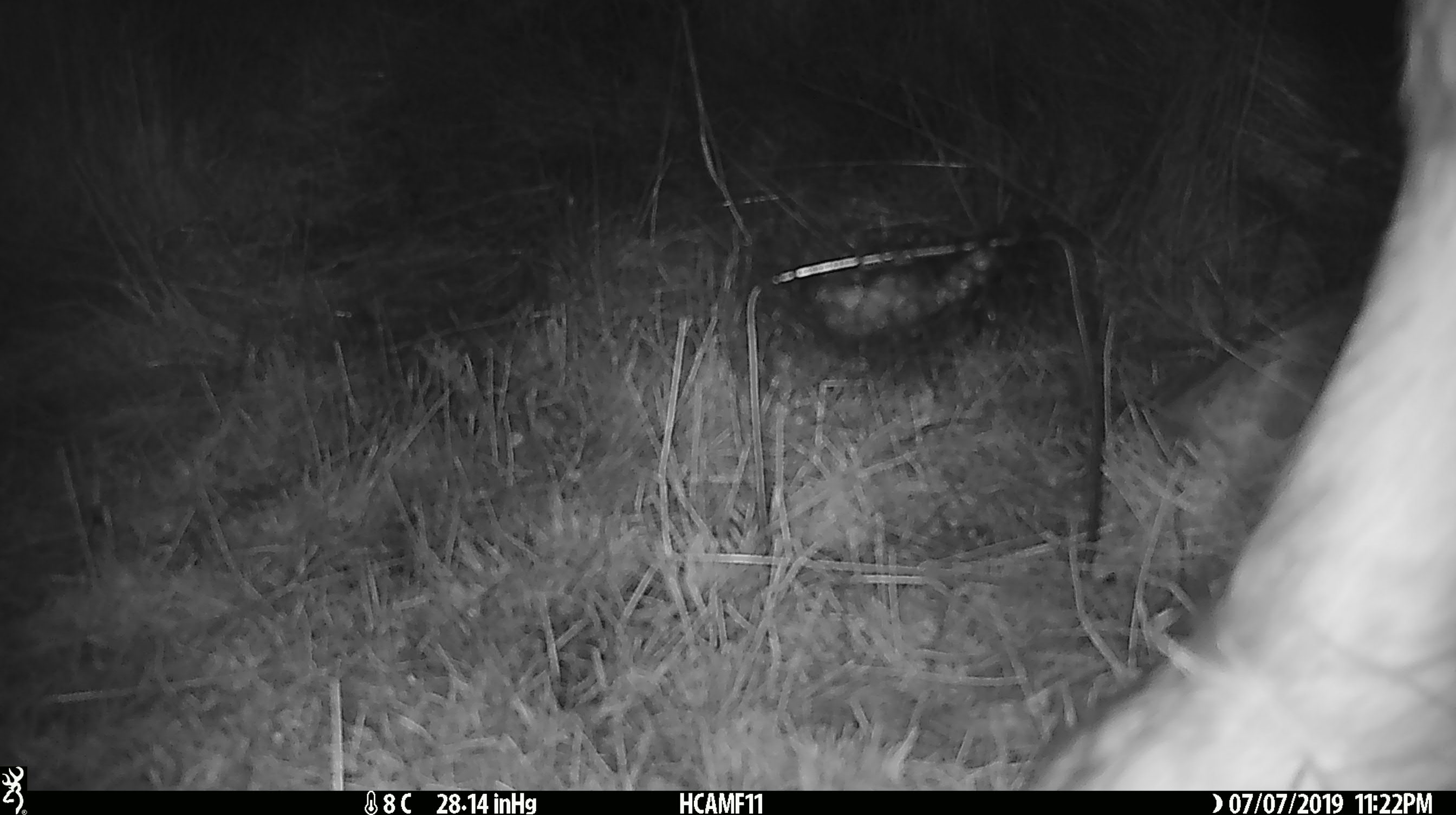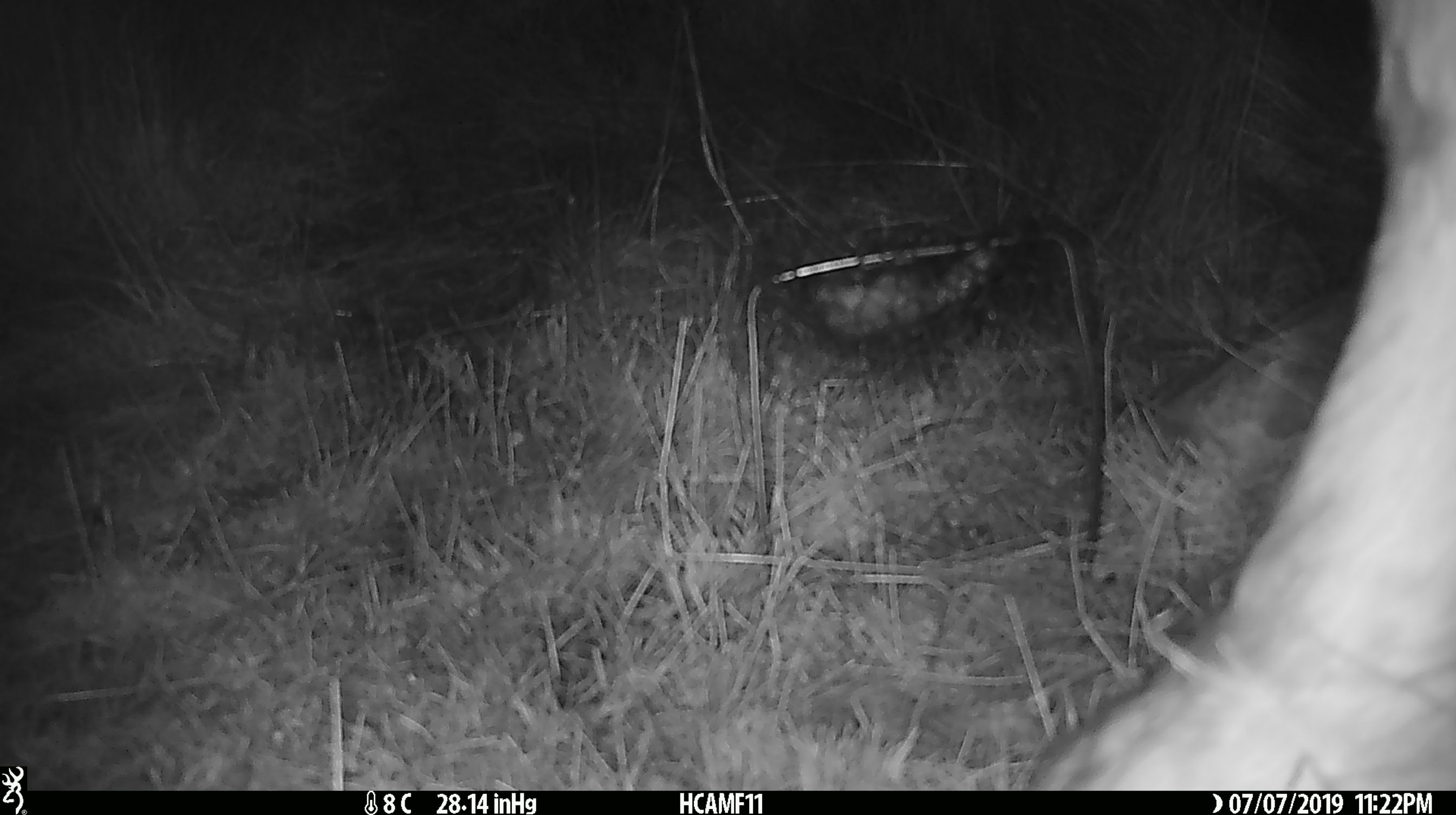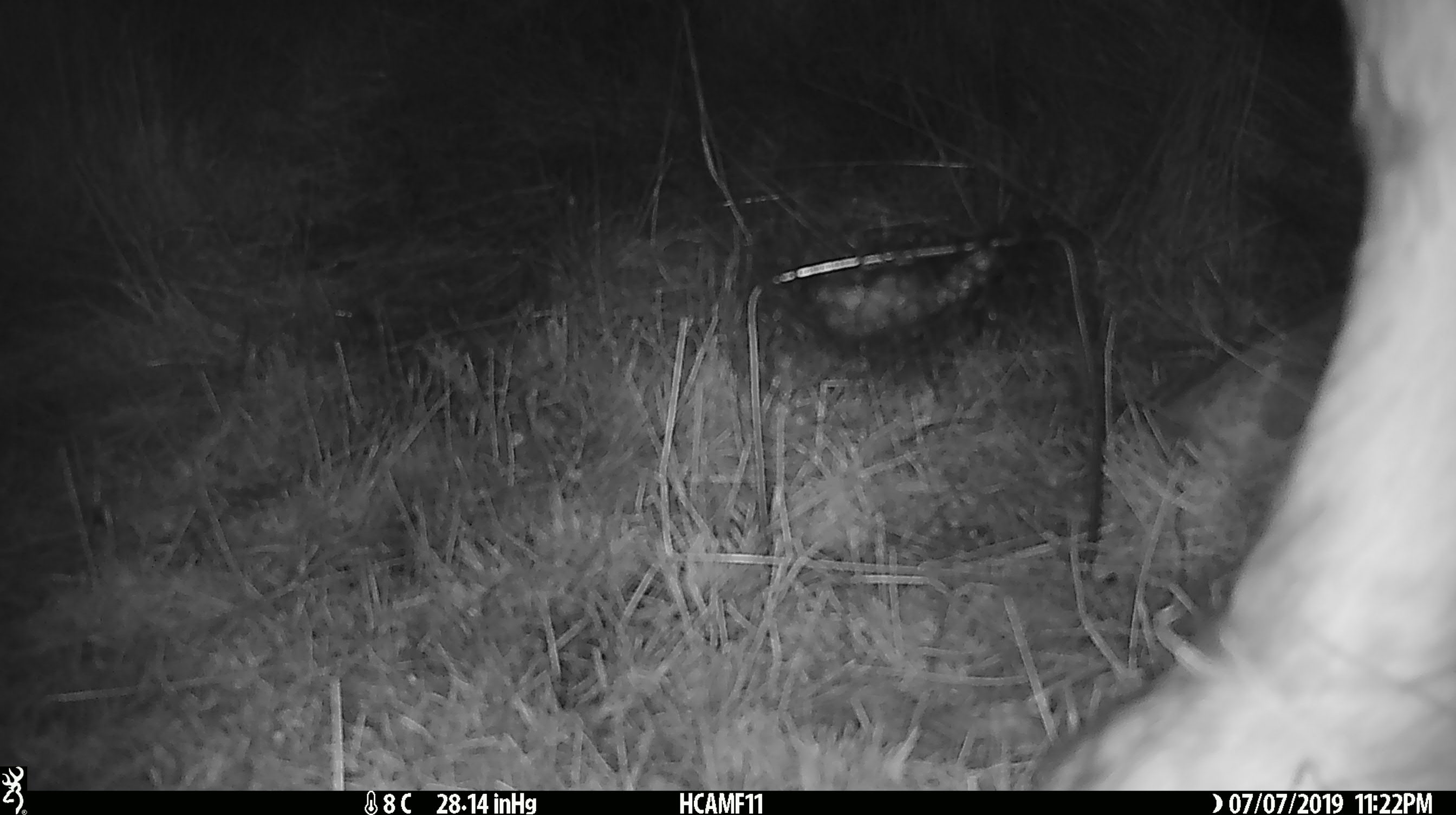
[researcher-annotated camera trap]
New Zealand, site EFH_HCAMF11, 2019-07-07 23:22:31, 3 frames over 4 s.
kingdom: Animalia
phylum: Chordata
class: Mammalia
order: Artiodactyla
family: Bovidae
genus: Bos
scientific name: Bos taurus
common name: domestic cow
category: cow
Cow (domestic cow) (Bos taurus).